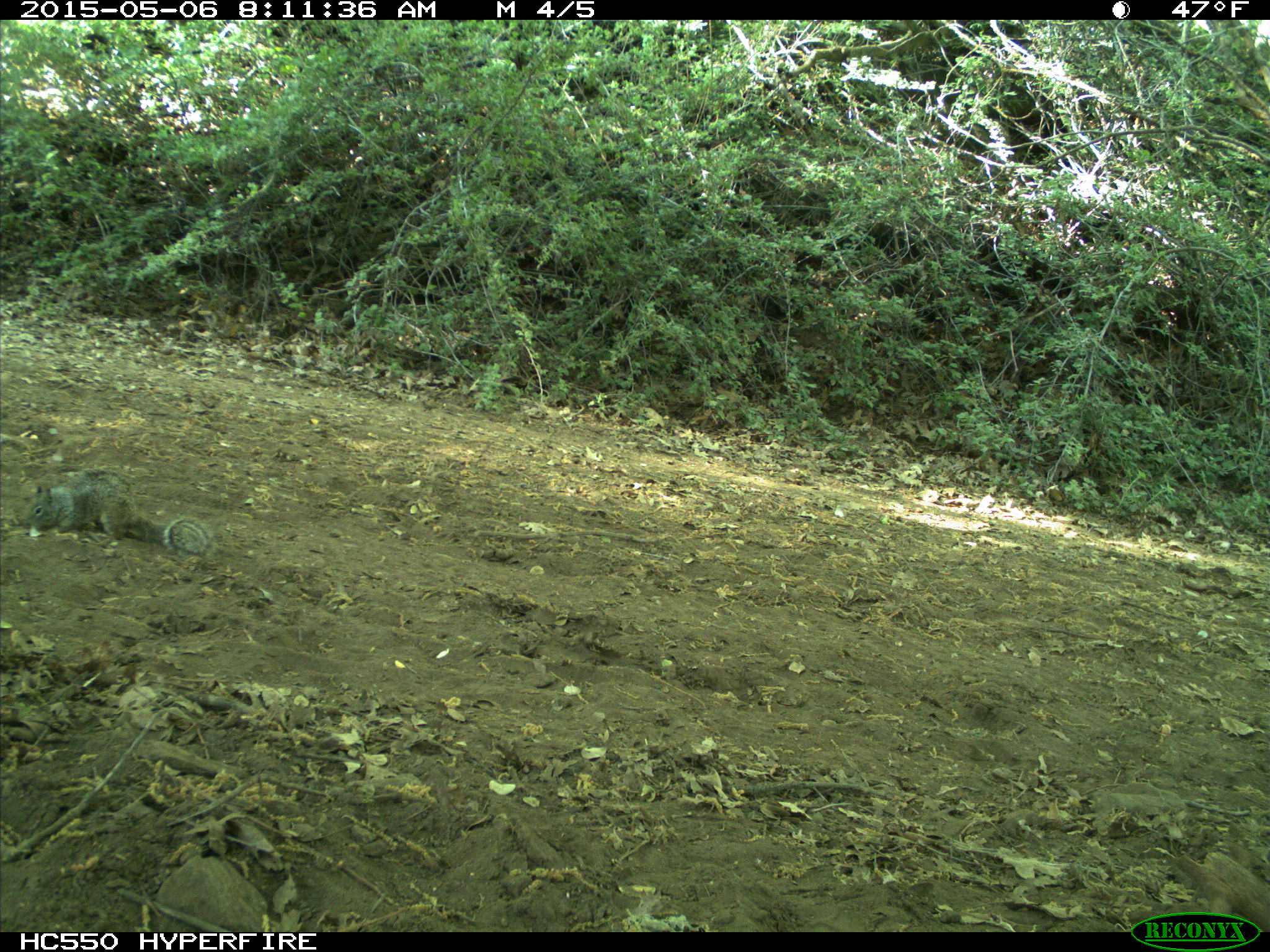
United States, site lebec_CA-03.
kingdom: Animalia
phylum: Chordata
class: Mammalia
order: Rodentia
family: Sciuridae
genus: Otospermophilus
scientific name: Otospermophilus beecheyi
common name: california ground squirrel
Otospermophilus beecheyi (california ground squirrel).